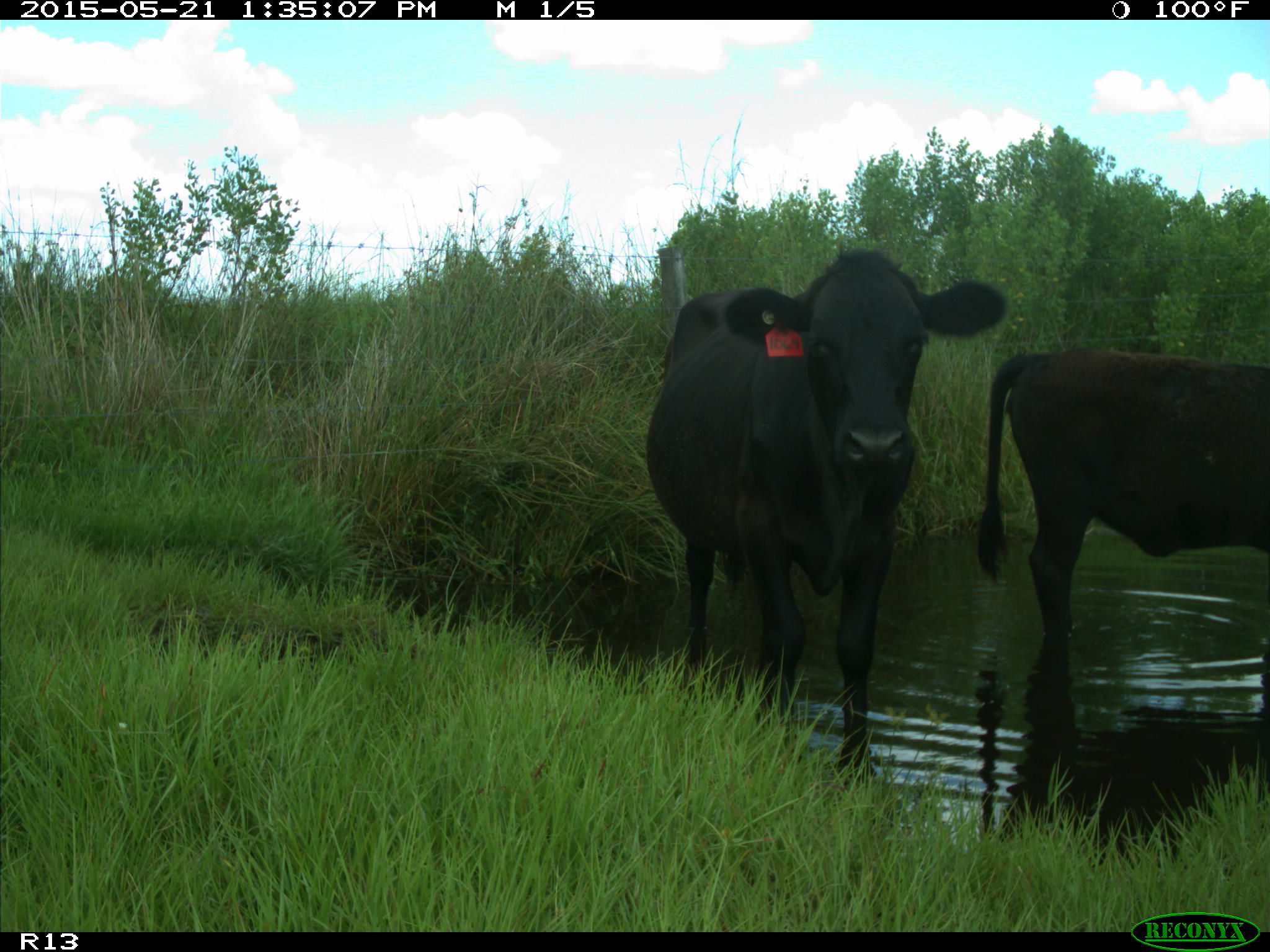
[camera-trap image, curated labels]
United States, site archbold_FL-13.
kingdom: Animalia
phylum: Chordata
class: Mammalia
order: Artiodactyla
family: Bovidae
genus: Bos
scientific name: Bos taurus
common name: domestic cow